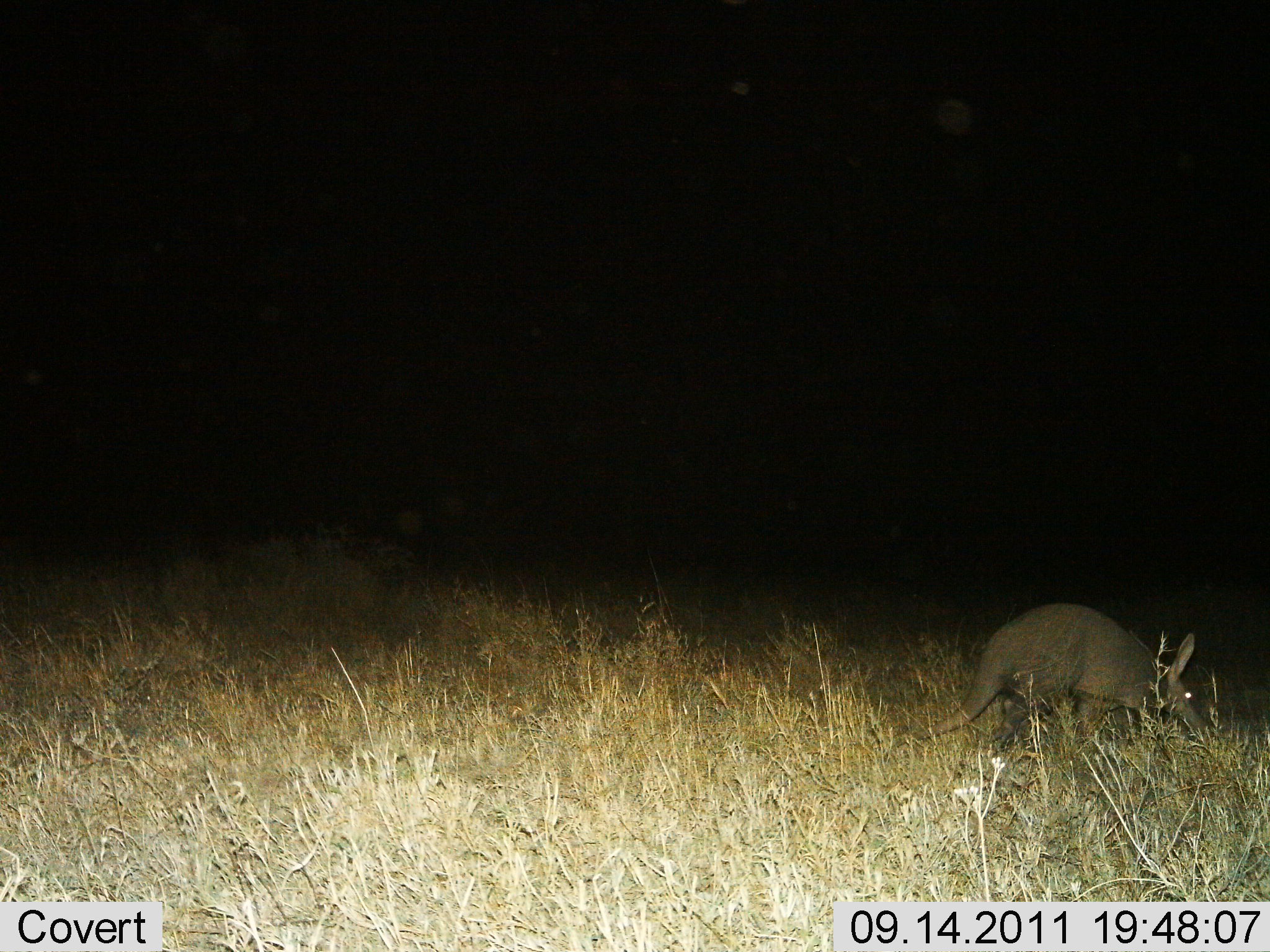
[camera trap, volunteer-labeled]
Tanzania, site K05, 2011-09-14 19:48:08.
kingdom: Animalia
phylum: Chordata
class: Mammalia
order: Tubulidentata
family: Orycteropodidae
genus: Orycteropus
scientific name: Orycteropus afer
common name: aardvark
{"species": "aardvark (Orycteropus afer)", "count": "1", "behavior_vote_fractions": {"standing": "12%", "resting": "0%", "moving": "88%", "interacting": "0%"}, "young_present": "0%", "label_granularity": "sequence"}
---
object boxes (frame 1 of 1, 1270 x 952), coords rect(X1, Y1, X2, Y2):
animal: rect(895, 602, 1209, 756)